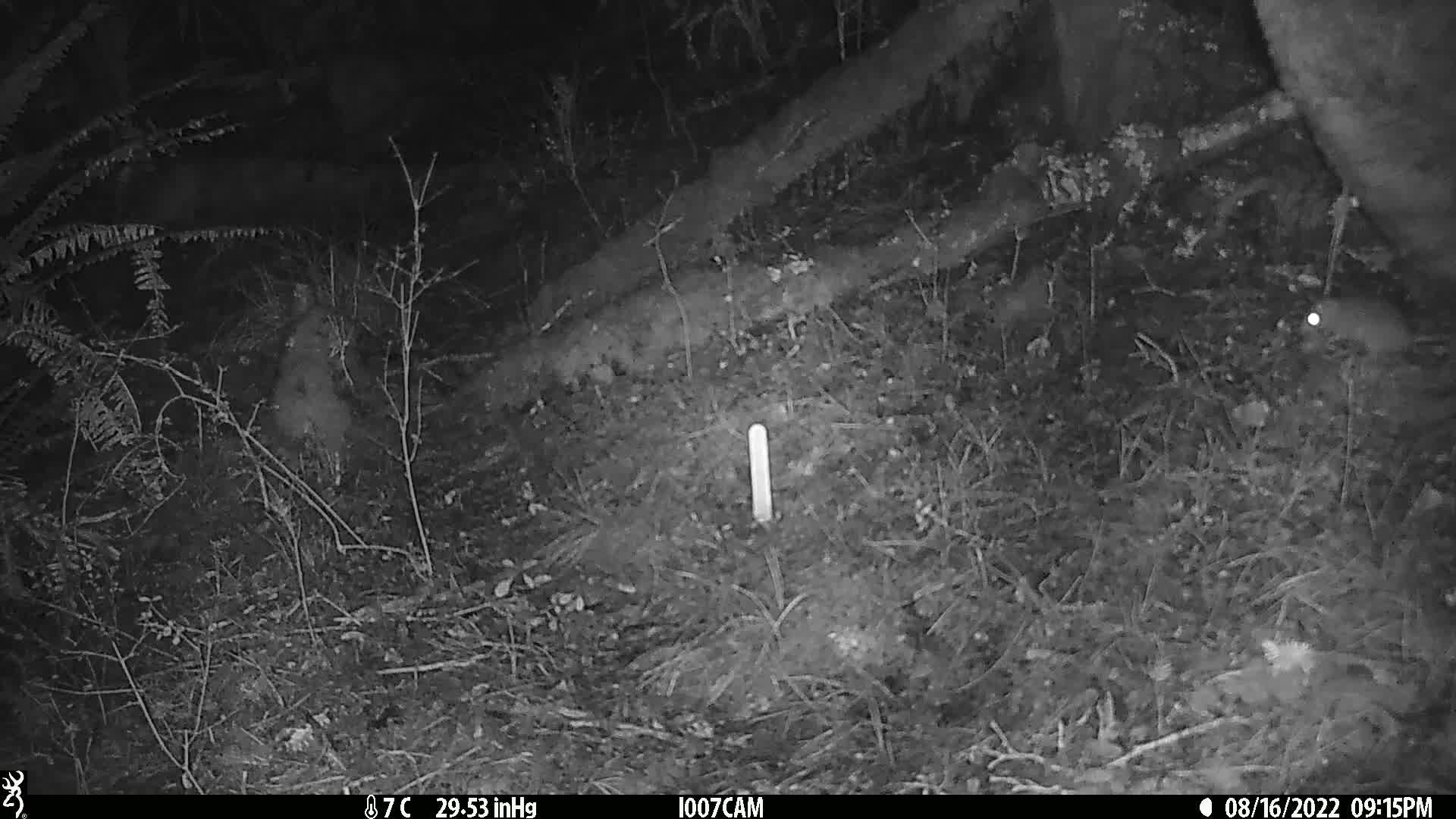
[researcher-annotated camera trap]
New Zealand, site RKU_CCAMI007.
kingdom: Animalia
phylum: Chordata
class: Mammalia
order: Rodentia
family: Muridae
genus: Rattus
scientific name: Rattus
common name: rat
Rat (Rattus).